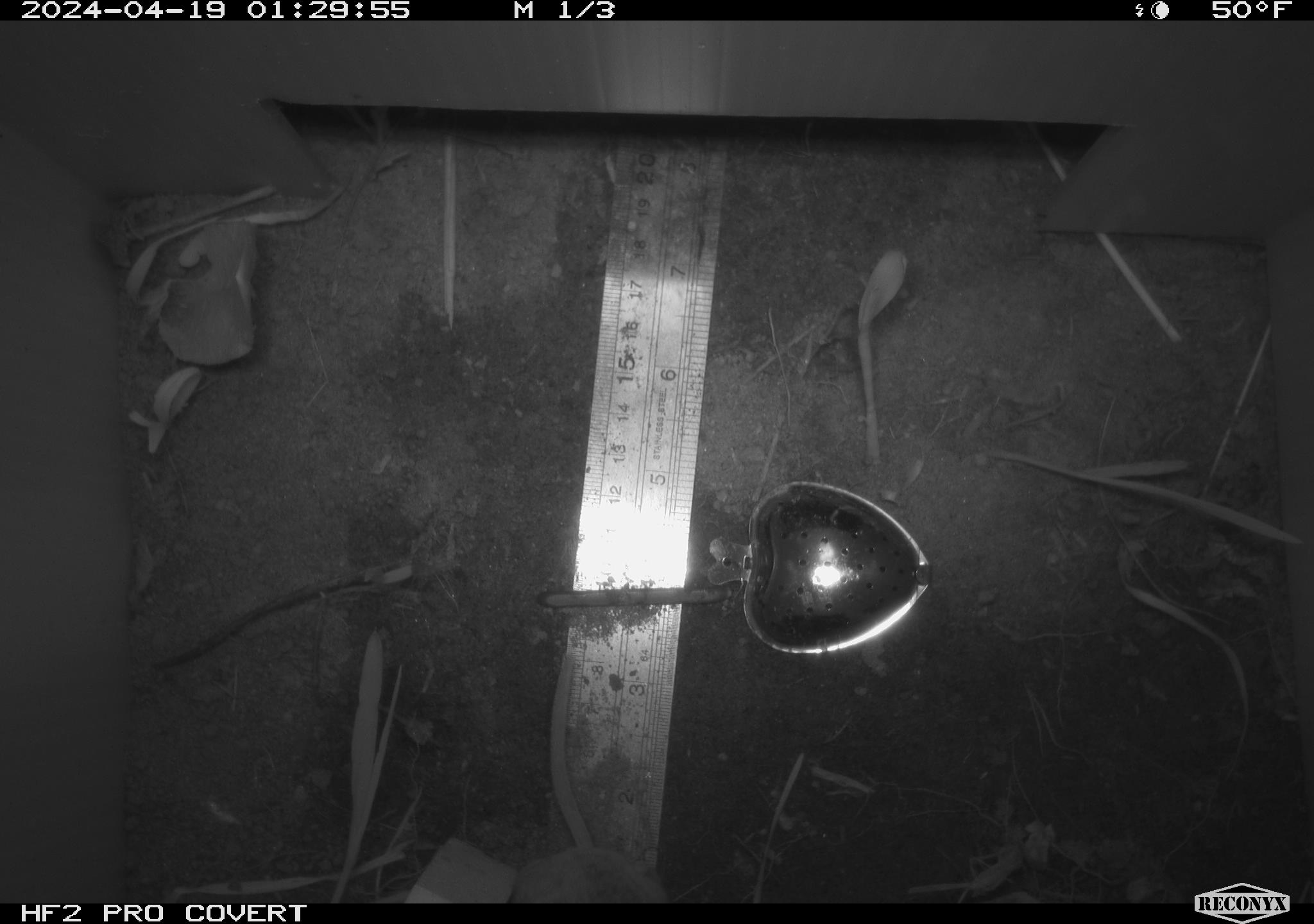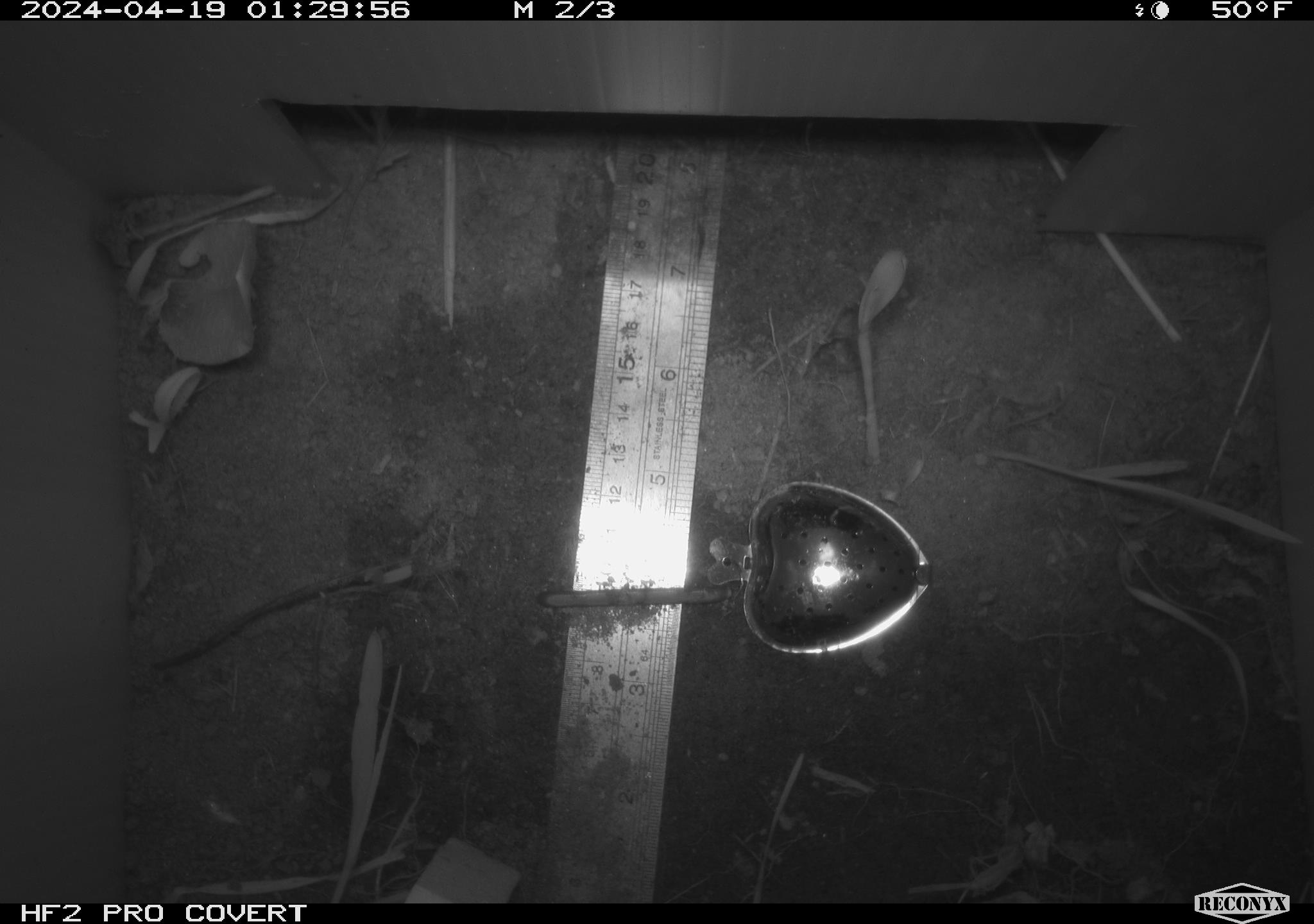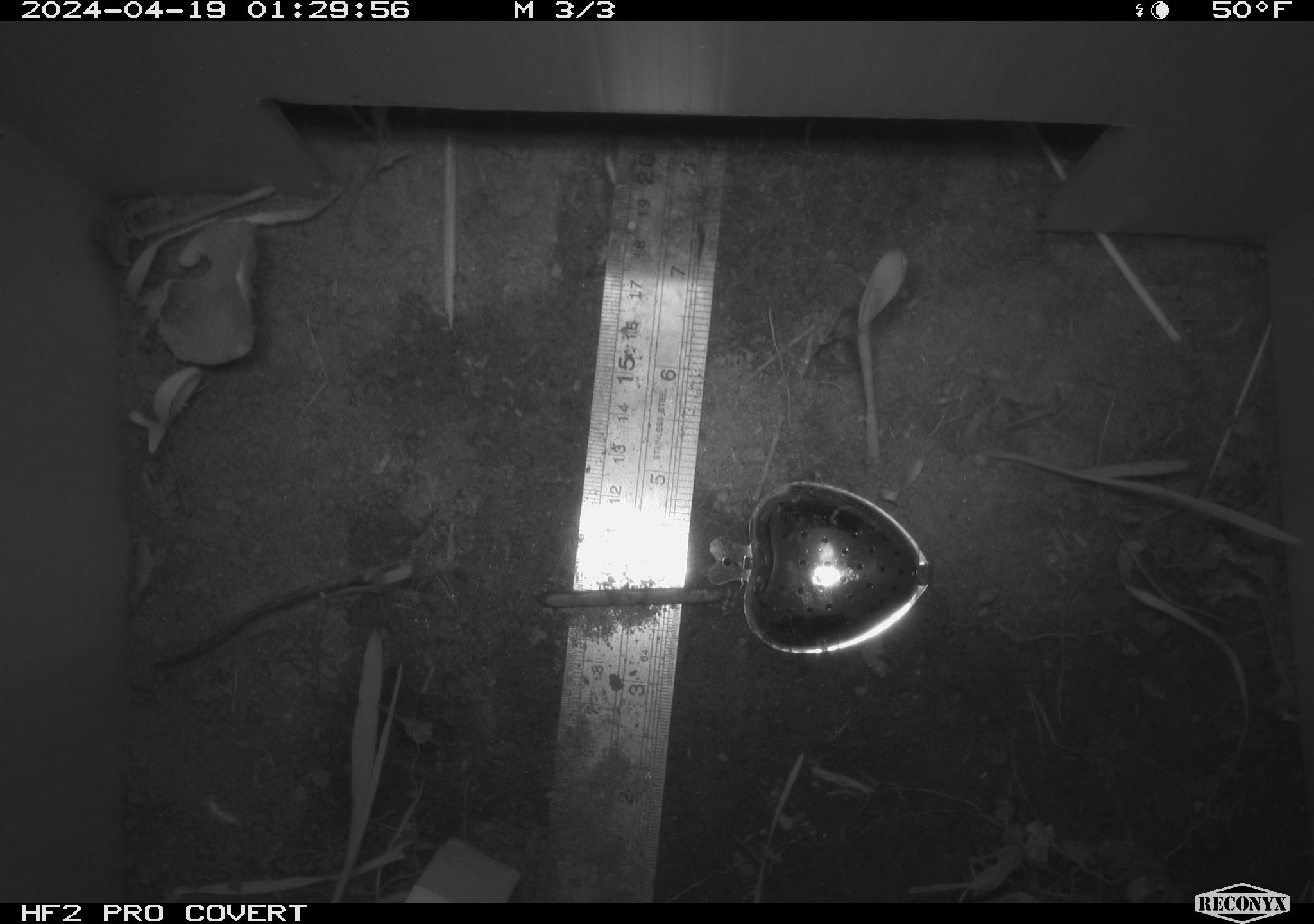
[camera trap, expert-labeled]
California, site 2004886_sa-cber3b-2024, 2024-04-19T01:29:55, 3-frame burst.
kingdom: Animalia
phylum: Chordata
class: Mammalia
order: Rodentia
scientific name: Rodentia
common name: mouse species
Mouse species (Rodentia).